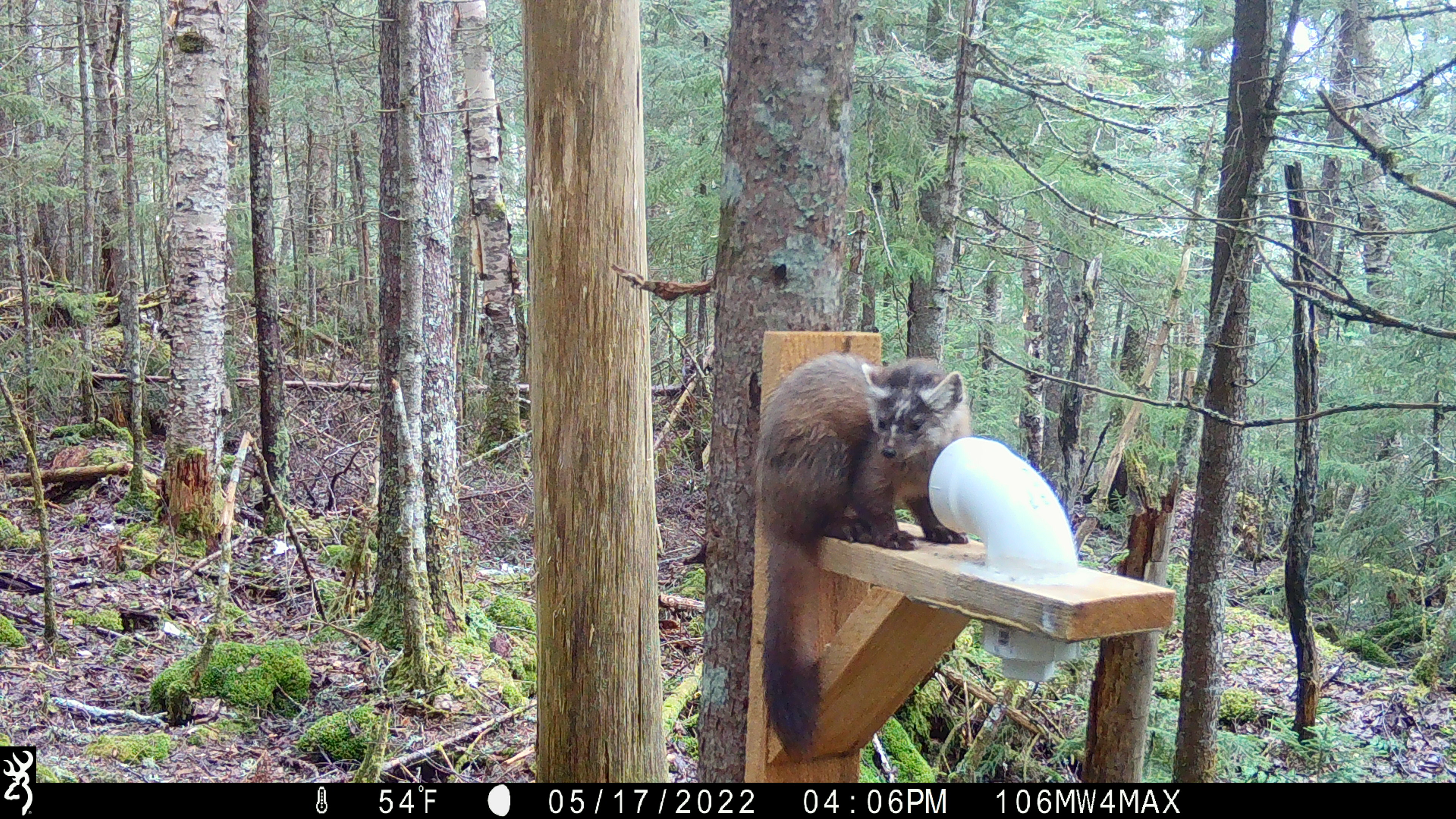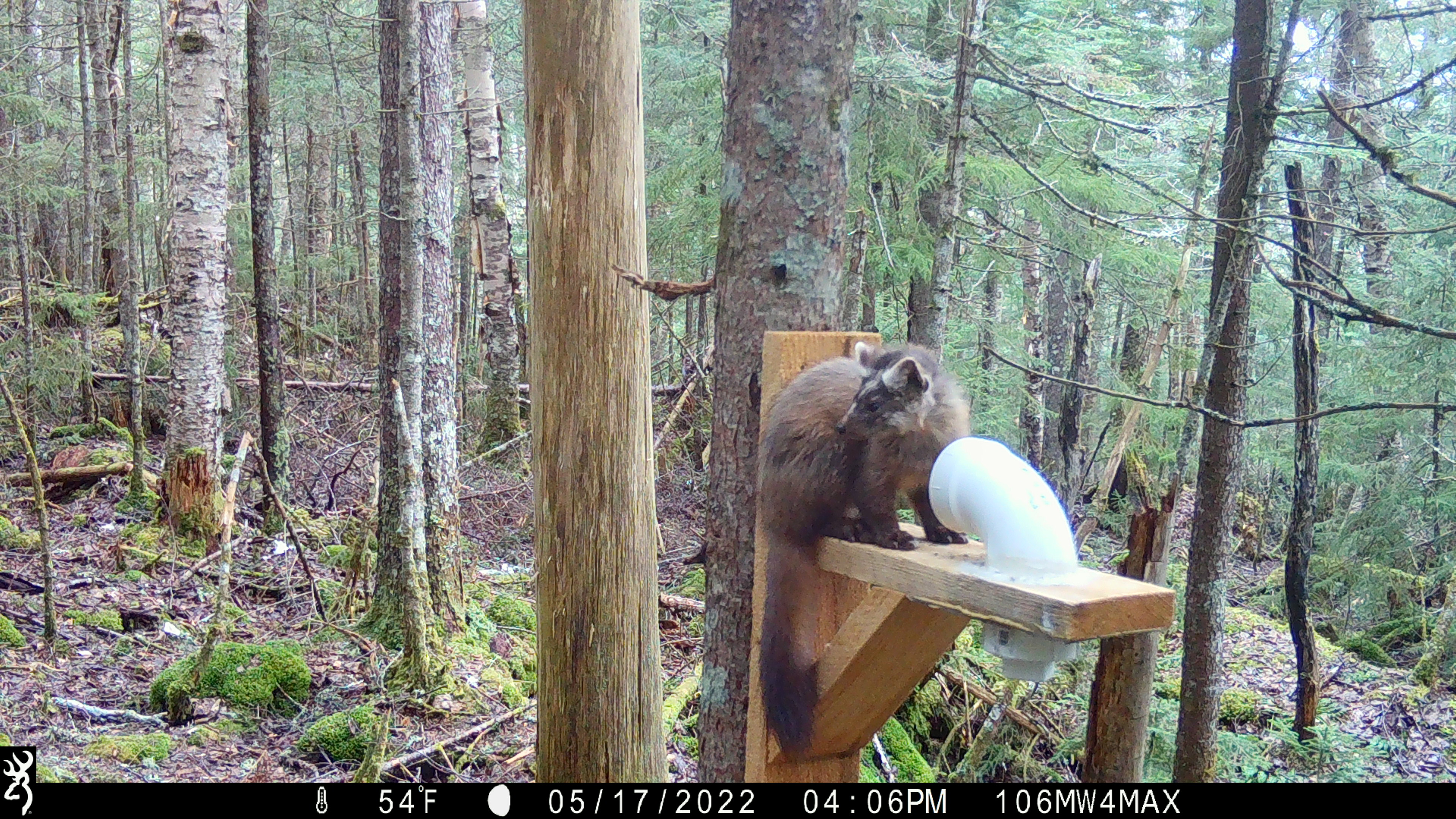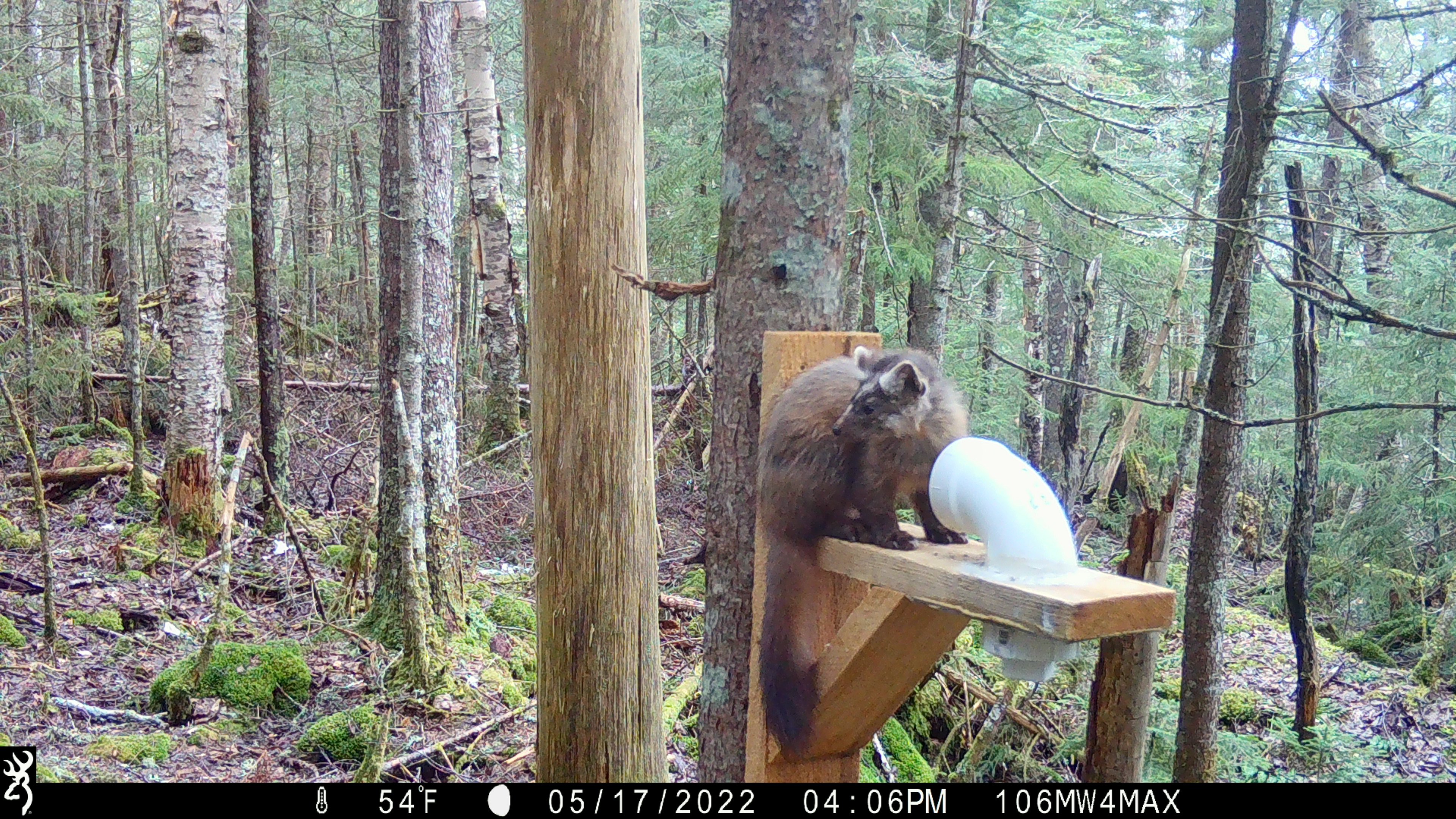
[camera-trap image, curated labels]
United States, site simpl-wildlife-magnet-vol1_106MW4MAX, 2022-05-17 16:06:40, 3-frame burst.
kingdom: Animalia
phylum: Chordata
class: Mammalia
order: Carnivora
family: Mustelidae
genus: Martes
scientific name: Martes americana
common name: american marten